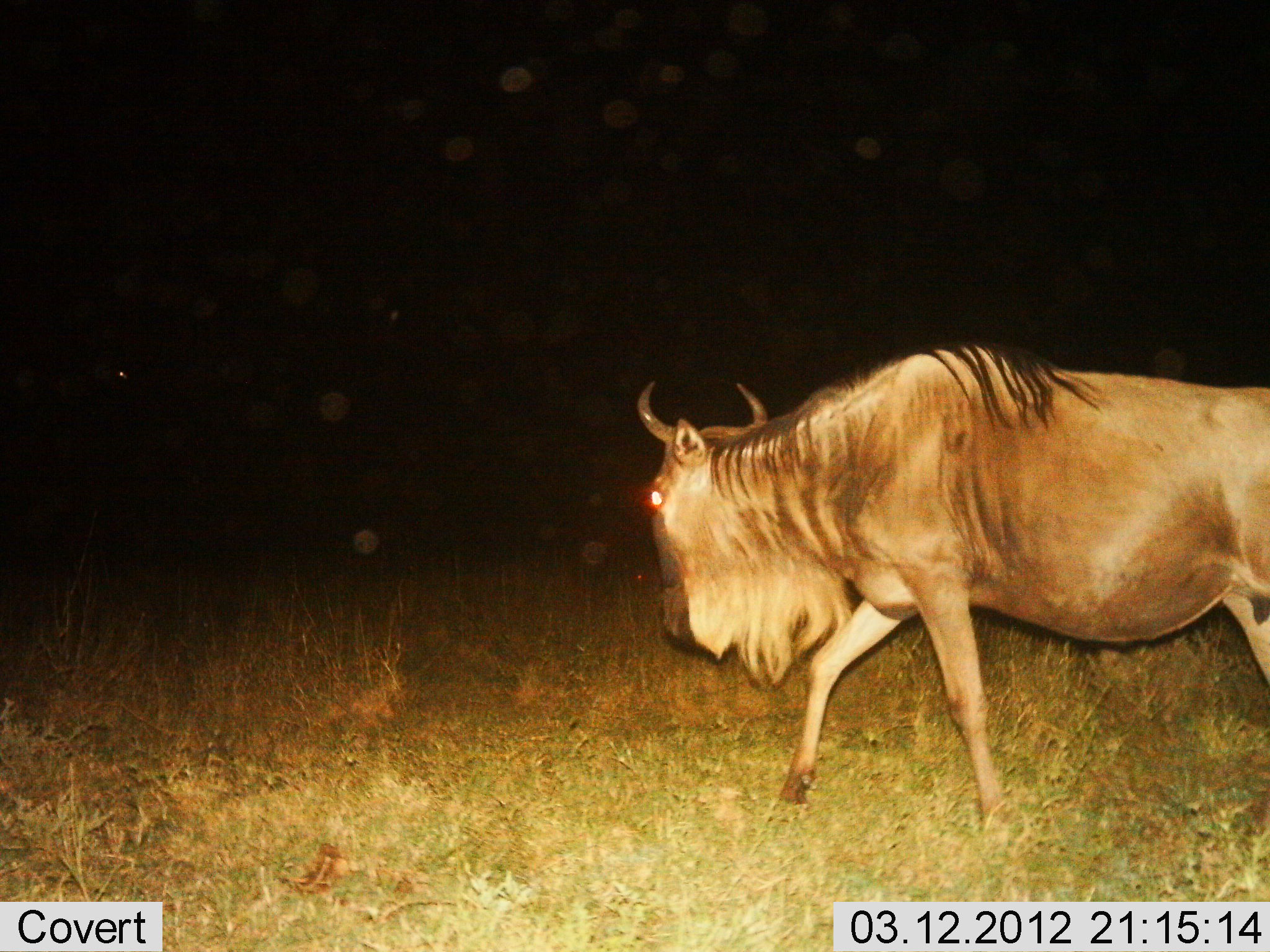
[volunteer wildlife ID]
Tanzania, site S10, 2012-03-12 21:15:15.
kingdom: Animalia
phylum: Chordata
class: Mammalia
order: Artiodactyla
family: Bovidae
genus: Connochaetes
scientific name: Connochaetes taurinus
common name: blue wildebeest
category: wildebeest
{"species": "wildebeest (blue wildebeest) (Connochaetes taurinus)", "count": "1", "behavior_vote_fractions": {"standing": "17%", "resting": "0%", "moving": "86%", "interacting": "0%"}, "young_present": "0%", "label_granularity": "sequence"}